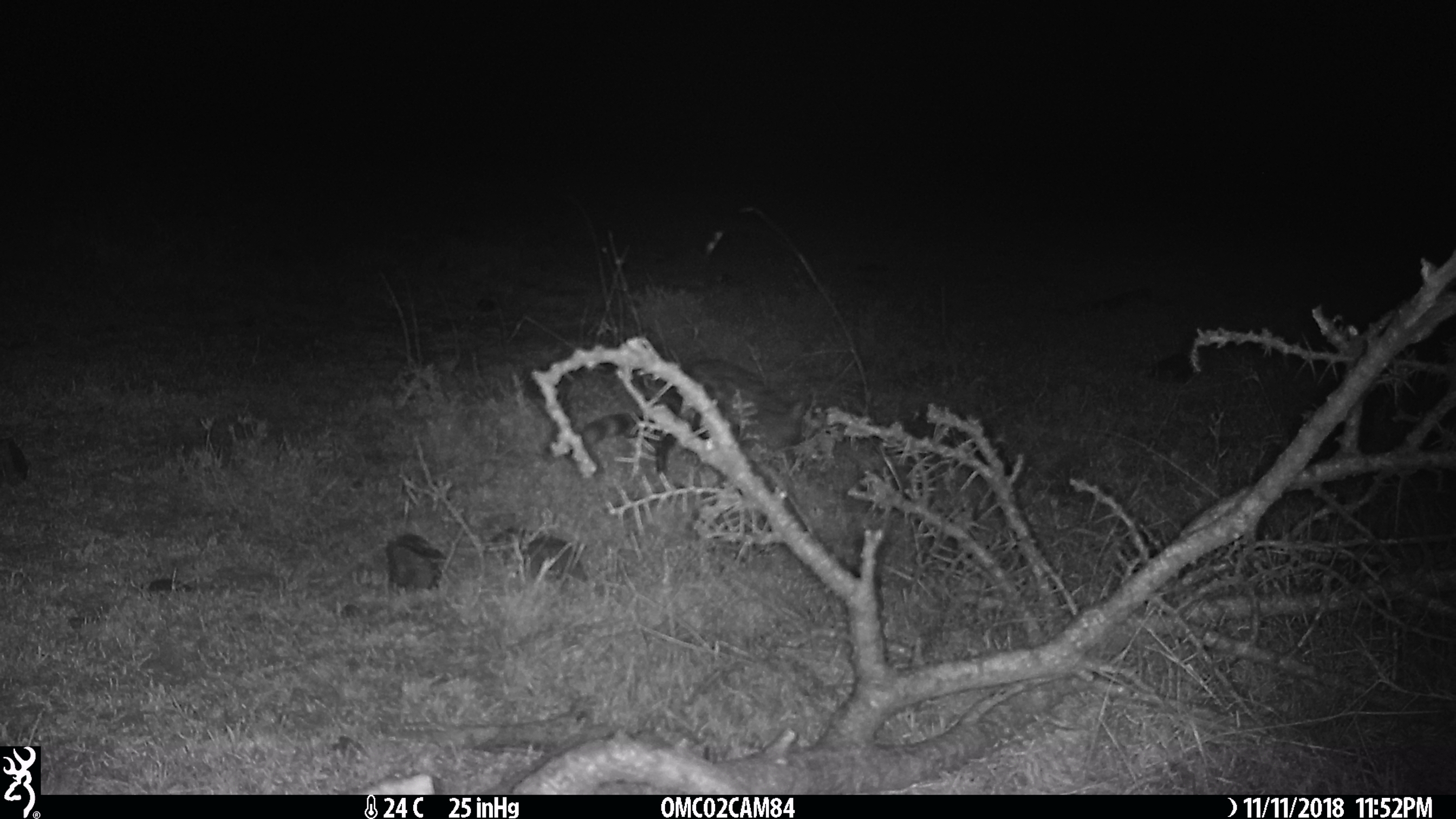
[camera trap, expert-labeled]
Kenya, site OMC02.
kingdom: Animalia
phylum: Chordata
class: Mammalia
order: Carnivora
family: Viverridae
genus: Genetta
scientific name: Genetta genetta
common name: genet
Genet (Genetta genetta).